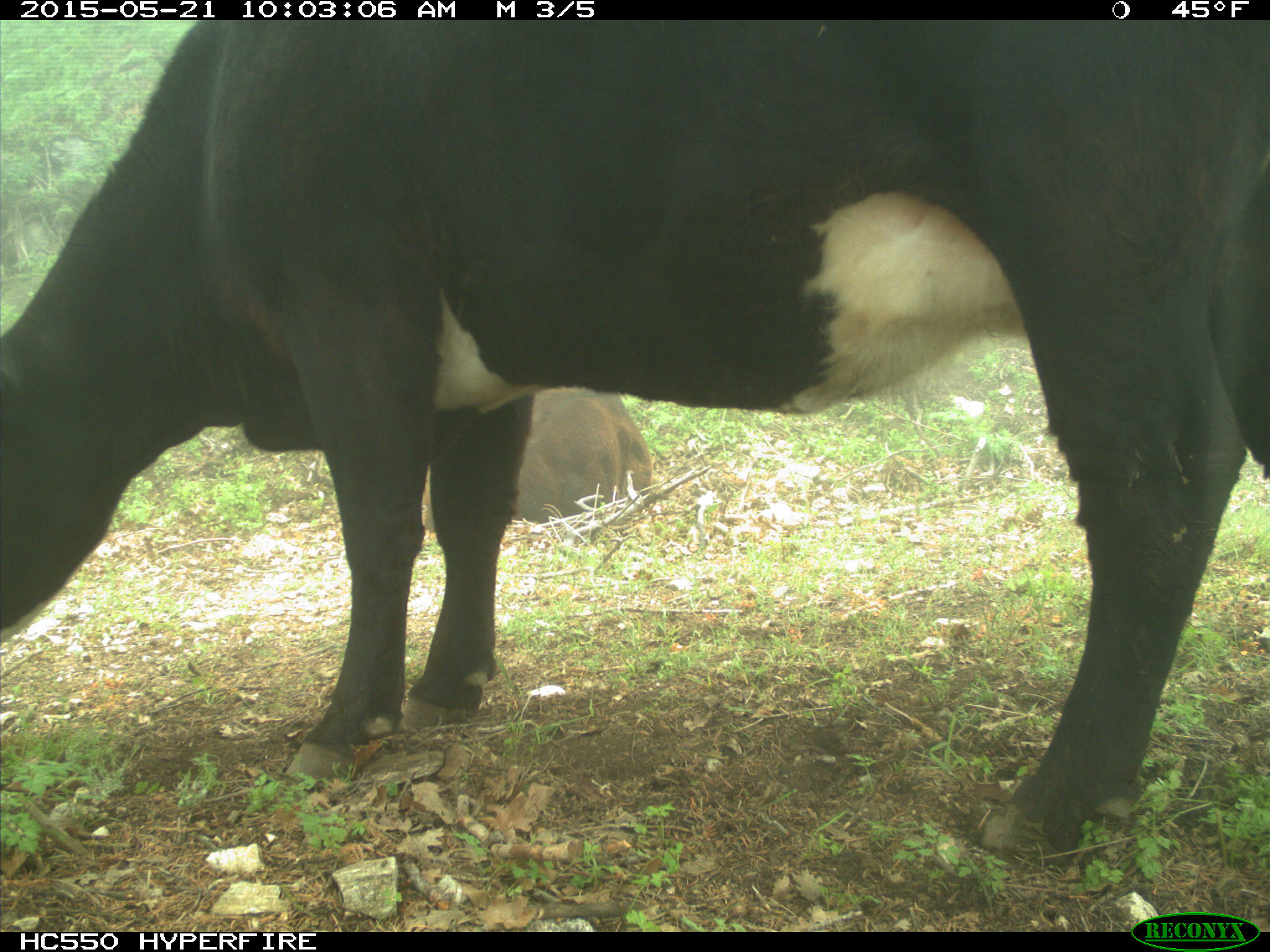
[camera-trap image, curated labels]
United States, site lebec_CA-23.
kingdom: Animalia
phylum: Chordata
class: Mammalia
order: Artiodactyla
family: Bovidae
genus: Bos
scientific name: Bos taurus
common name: domestic cow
Bos taurus (domestic cow).